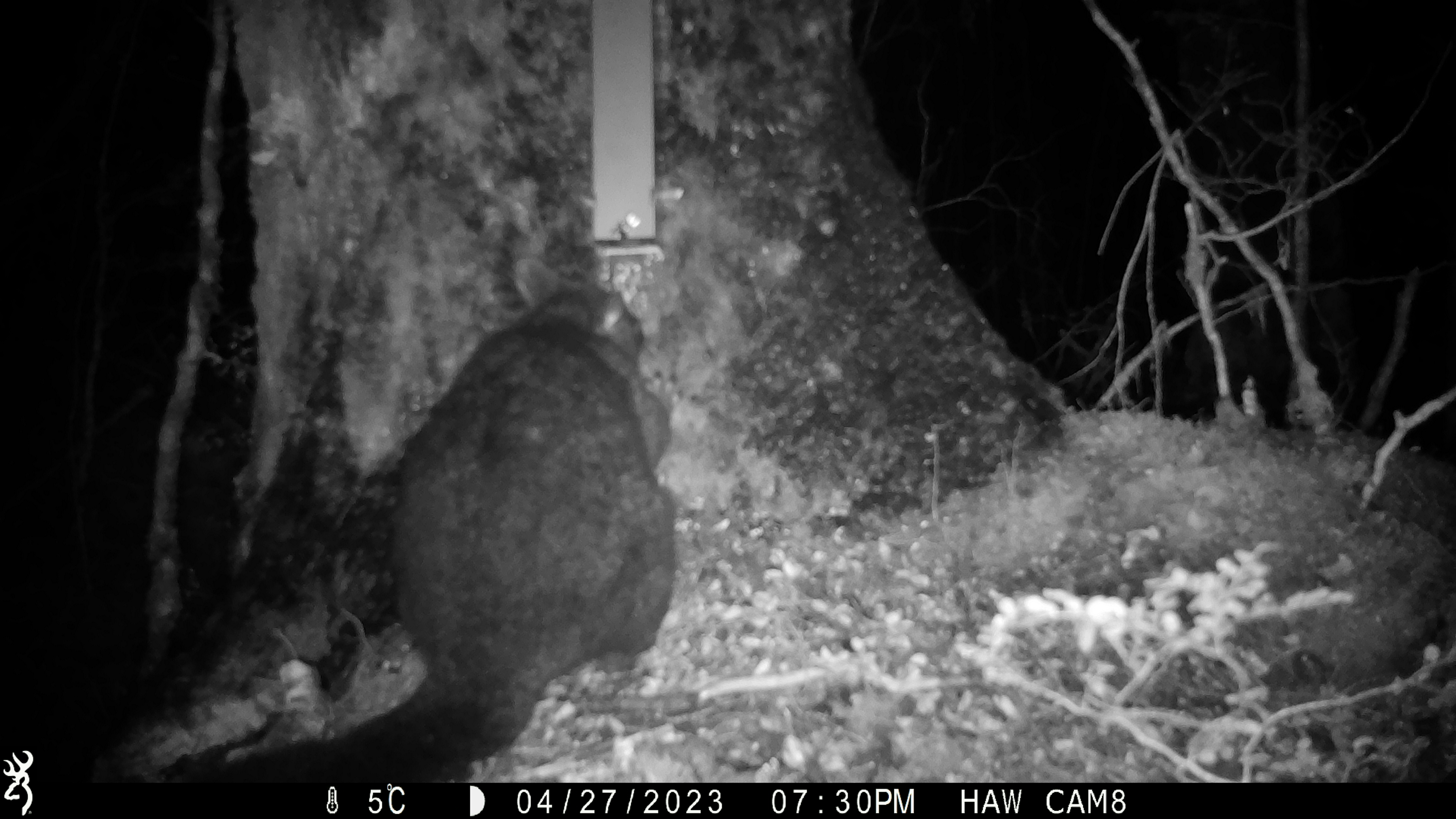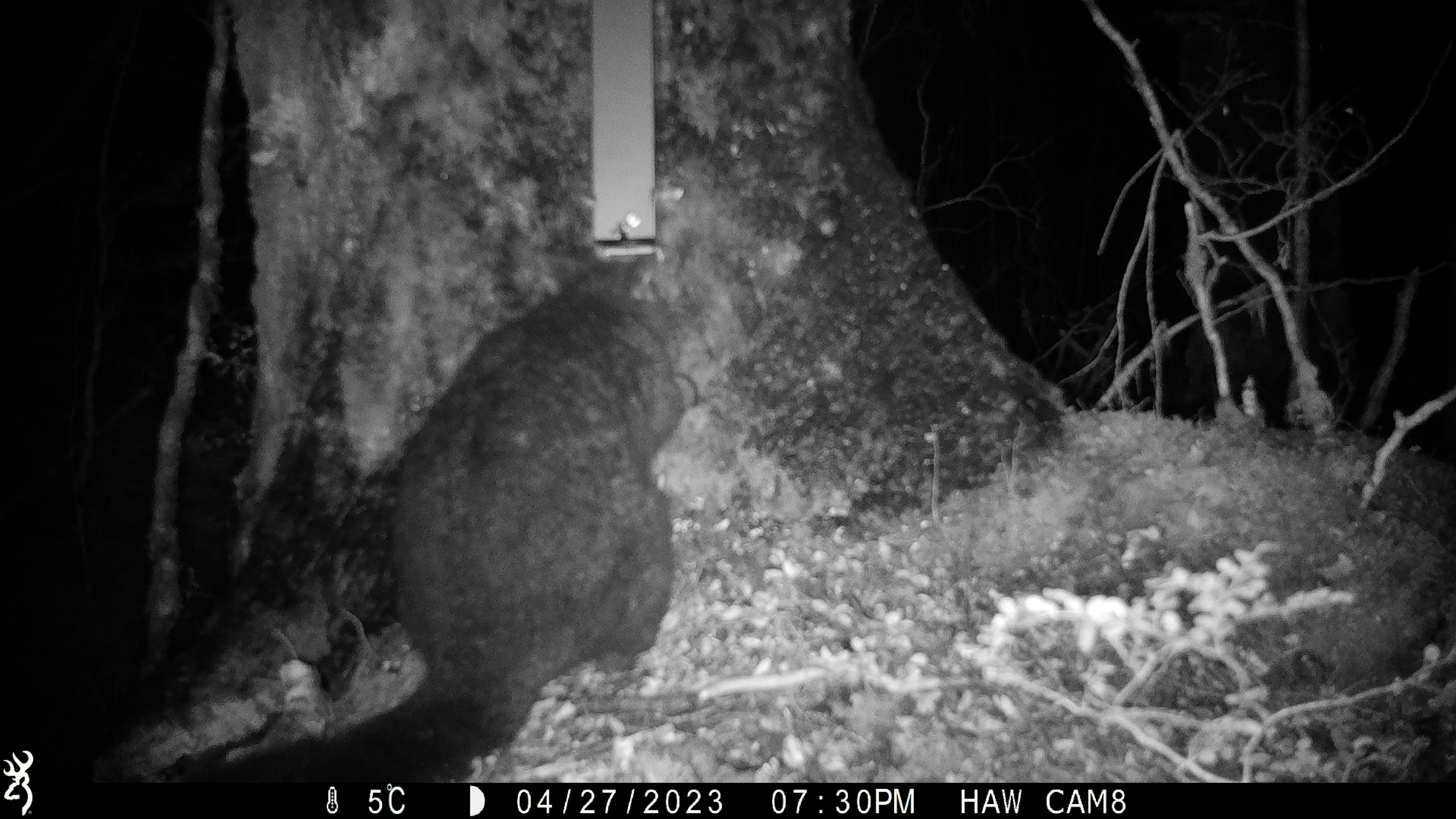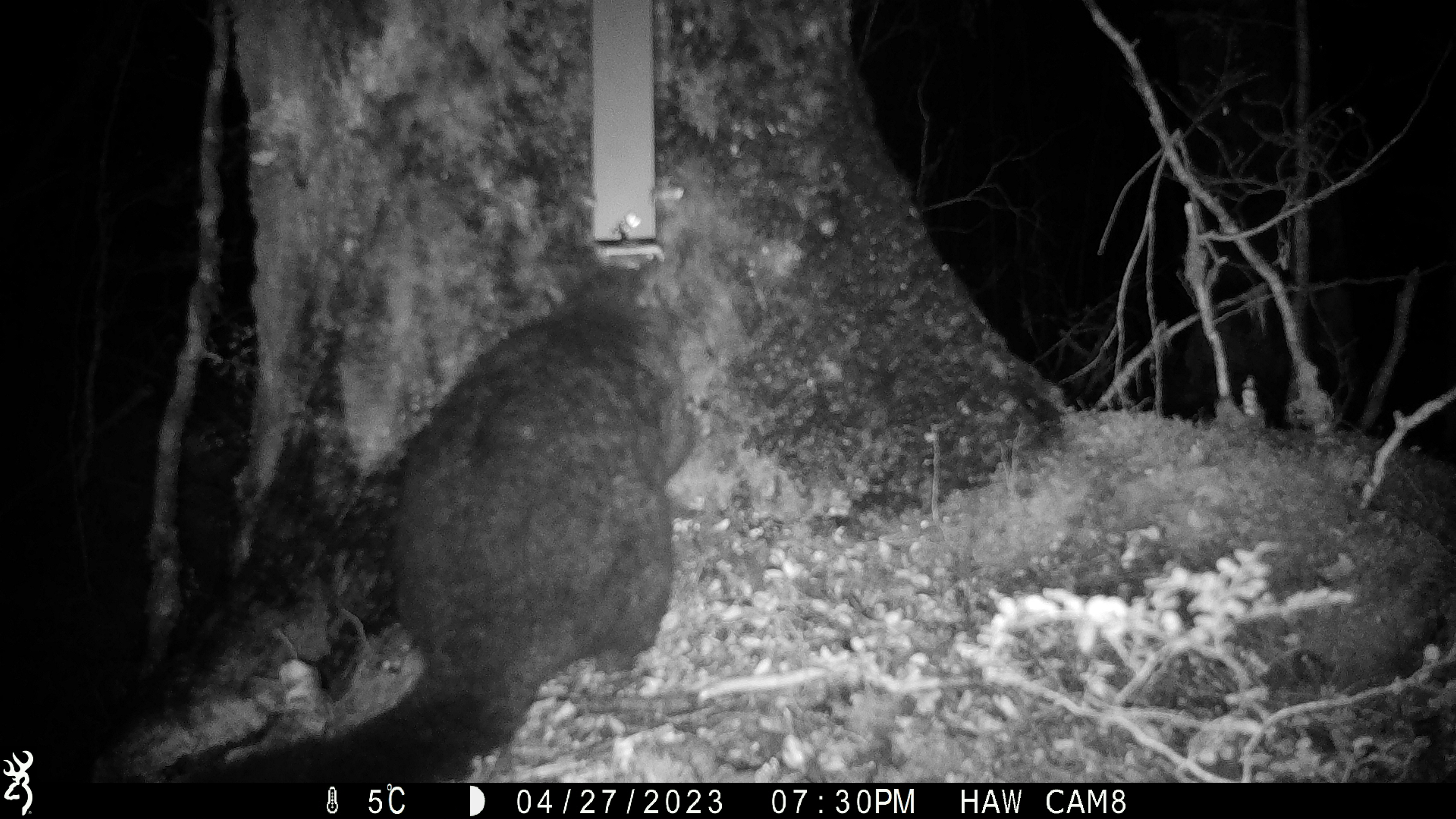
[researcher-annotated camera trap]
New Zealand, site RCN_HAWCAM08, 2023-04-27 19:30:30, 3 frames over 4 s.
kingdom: Animalia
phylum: Chordata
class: Mammalia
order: Diprotodontia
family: Phalangeridae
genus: Trichosurus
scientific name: Trichosurus vulpecula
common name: common brushtail possum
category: possum